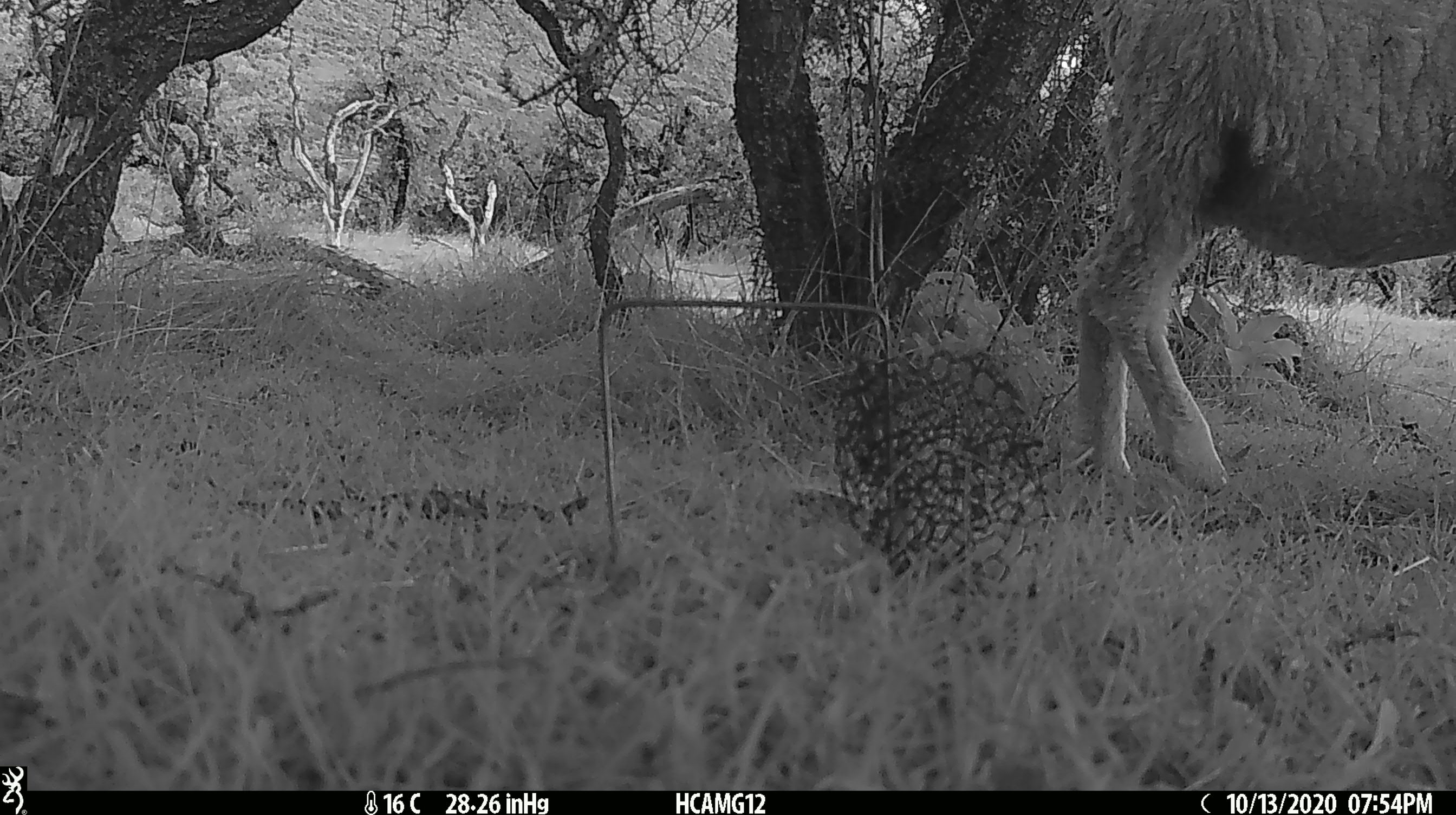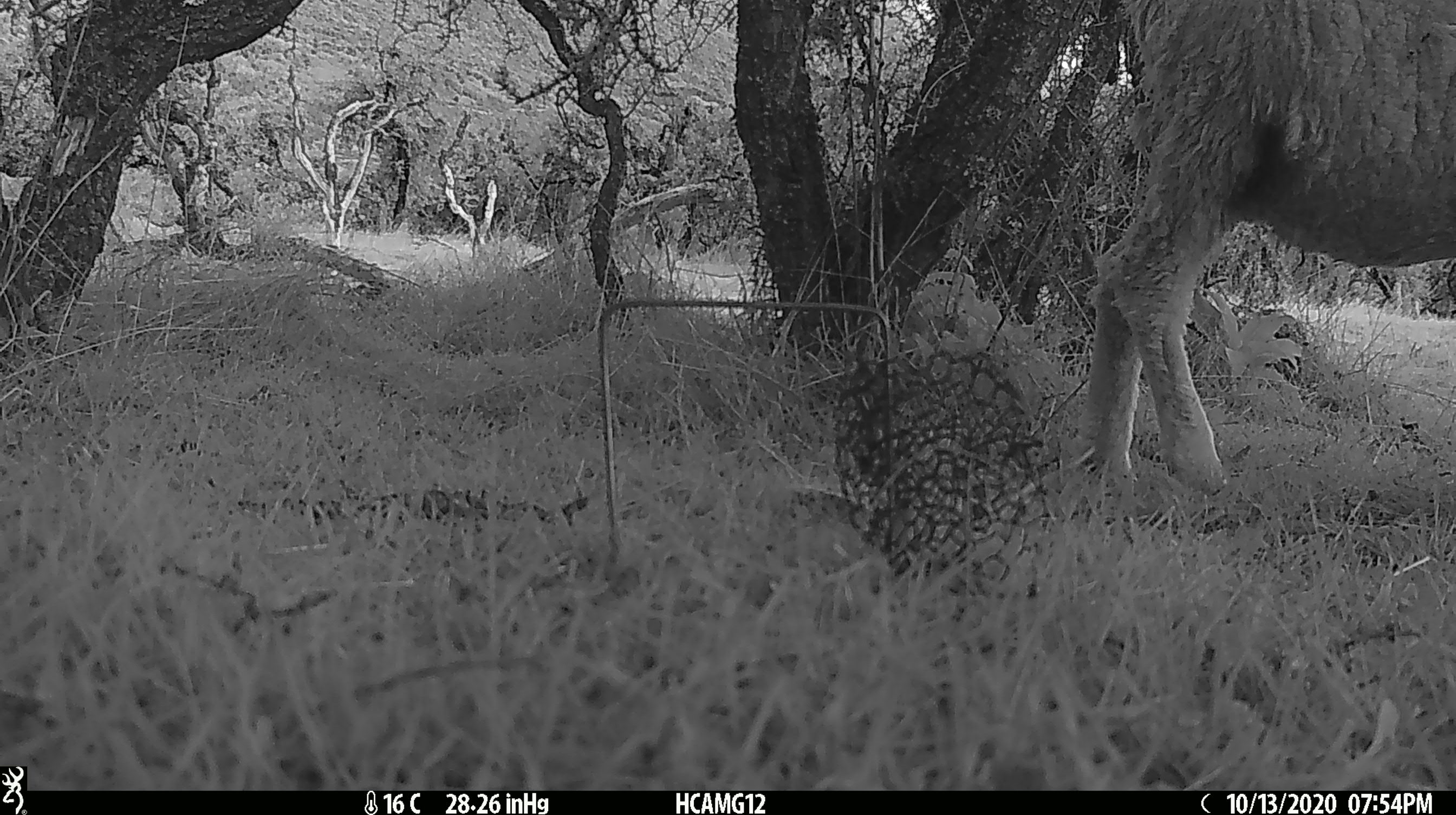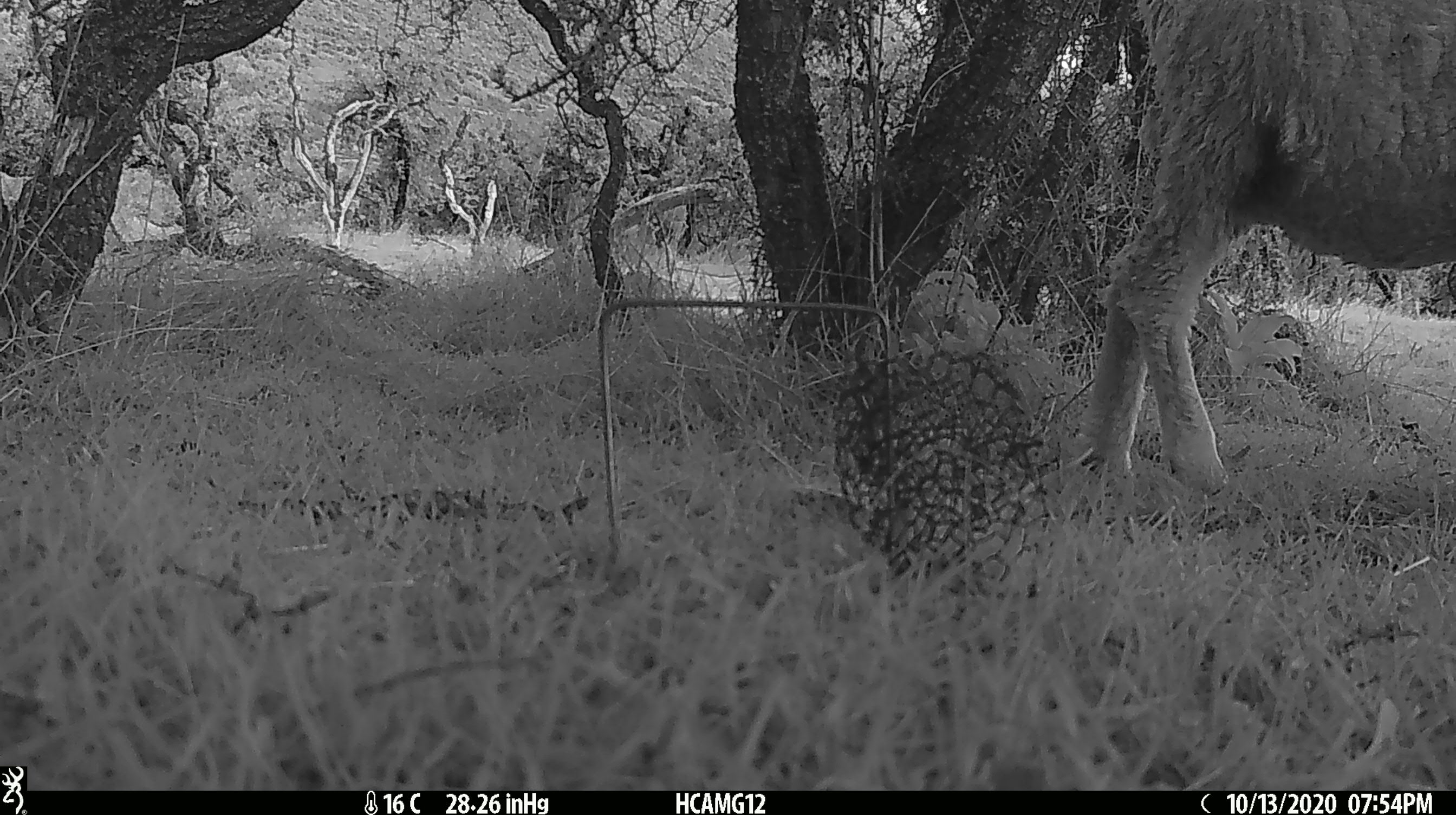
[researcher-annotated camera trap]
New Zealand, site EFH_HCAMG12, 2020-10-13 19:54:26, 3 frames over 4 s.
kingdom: Animalia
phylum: Chordata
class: Mammalia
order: Artiodactyla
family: Bovidae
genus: Ovis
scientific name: Ovis aries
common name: domestic sheep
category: sheep